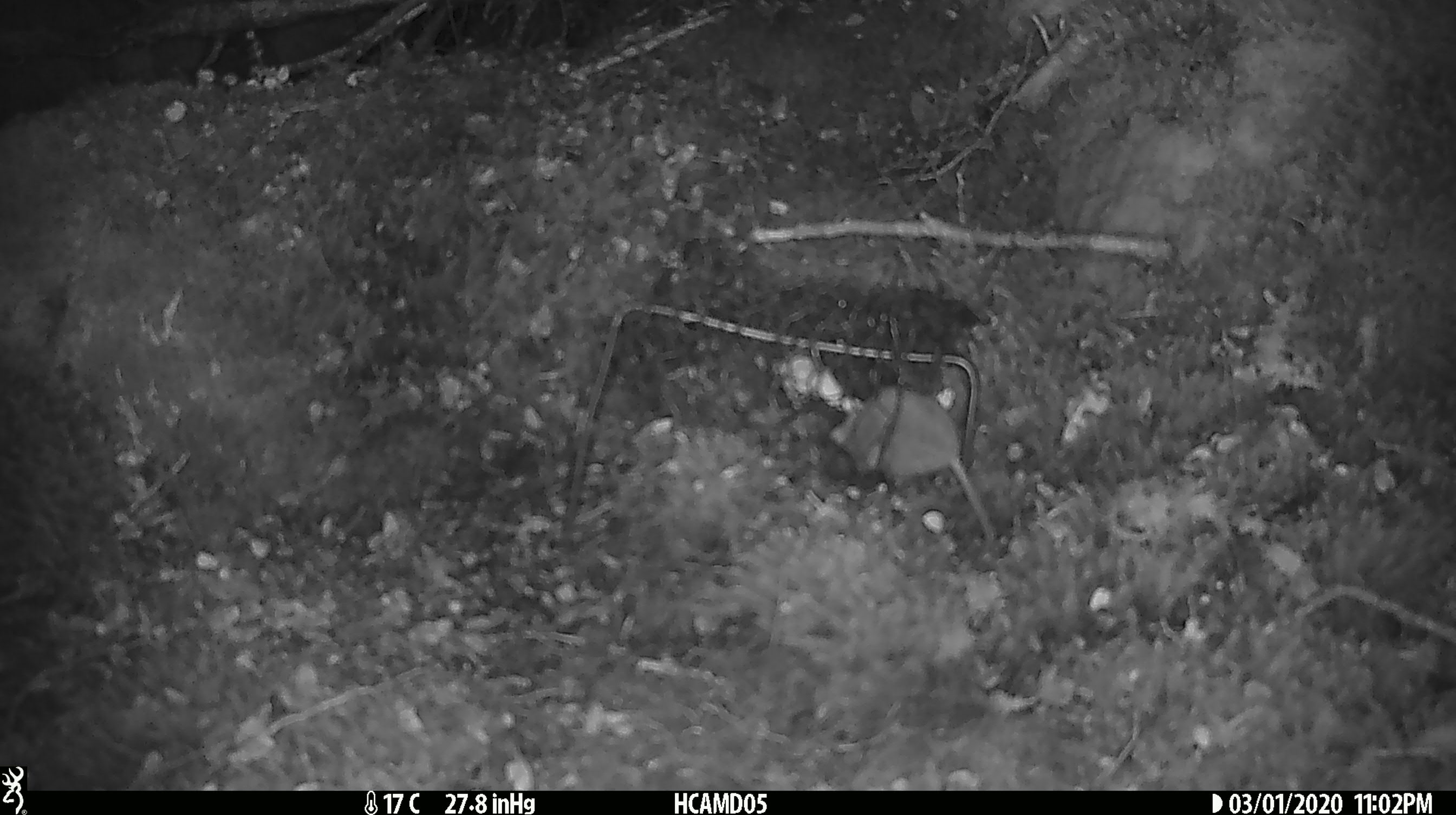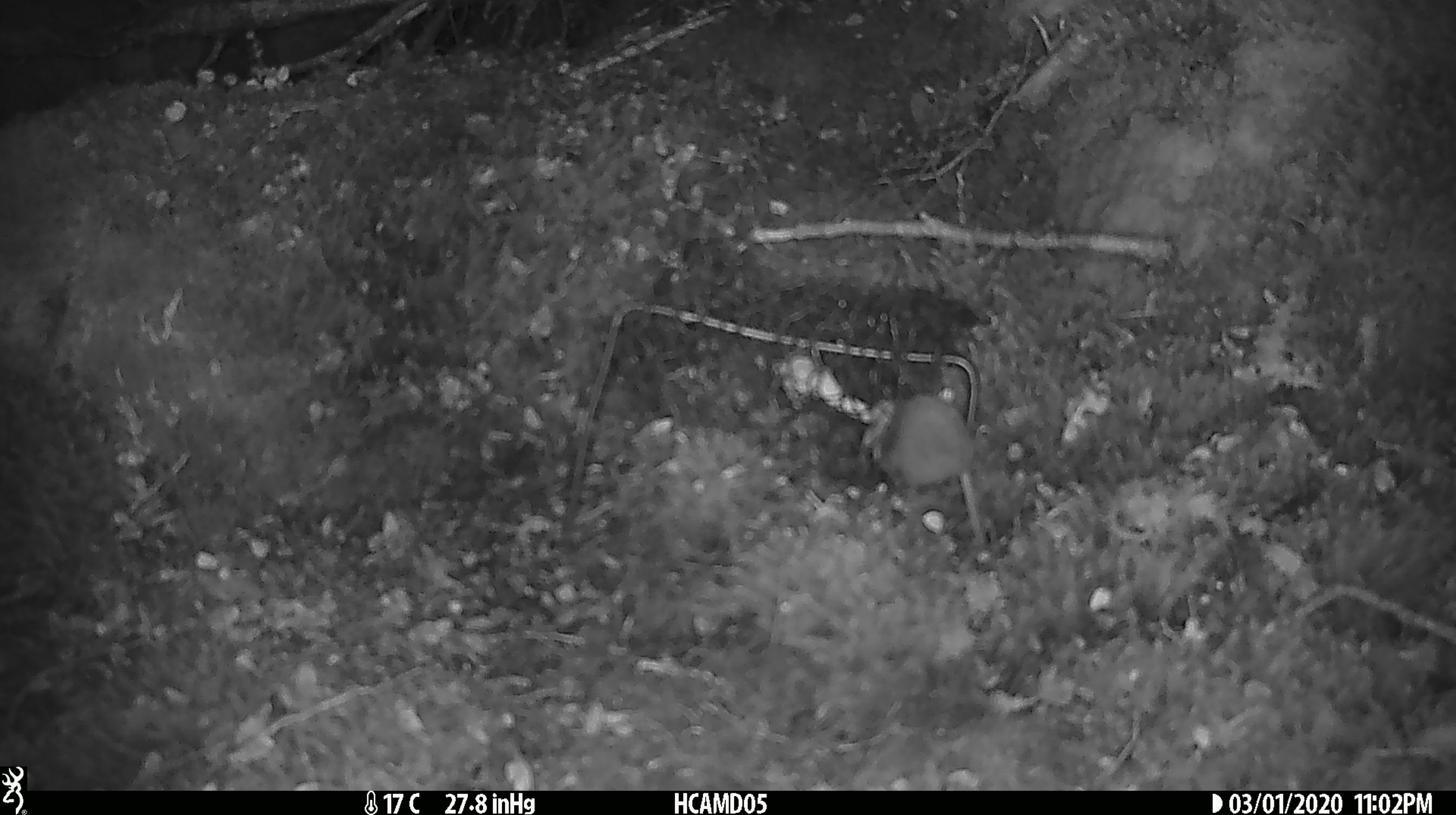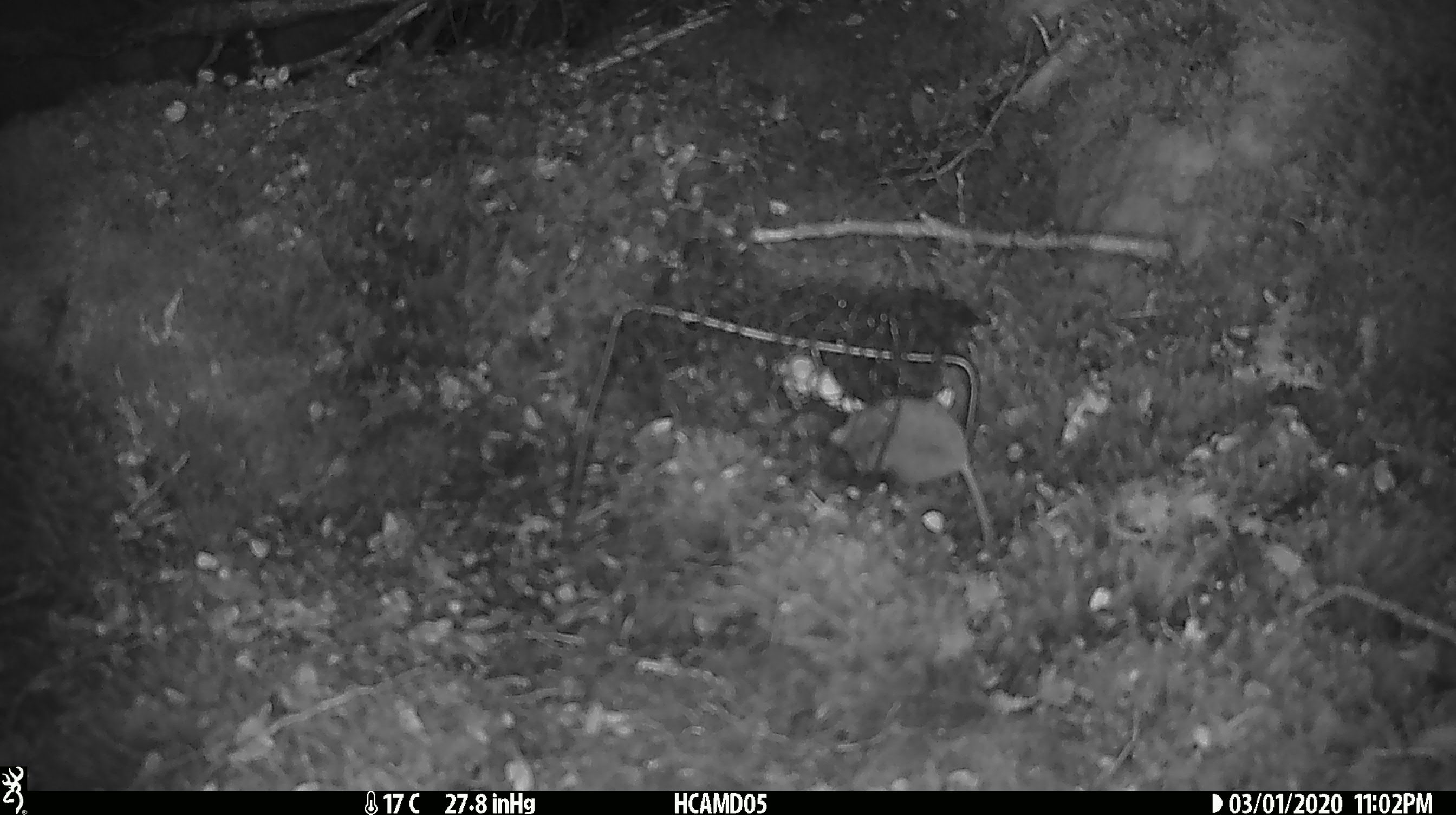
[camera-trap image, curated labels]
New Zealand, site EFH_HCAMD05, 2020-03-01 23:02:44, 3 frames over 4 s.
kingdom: Animalia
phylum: Chordata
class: Mammalia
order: Rodentia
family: Muridae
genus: Mus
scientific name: Mus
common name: mouse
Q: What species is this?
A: Mouse (Mus).